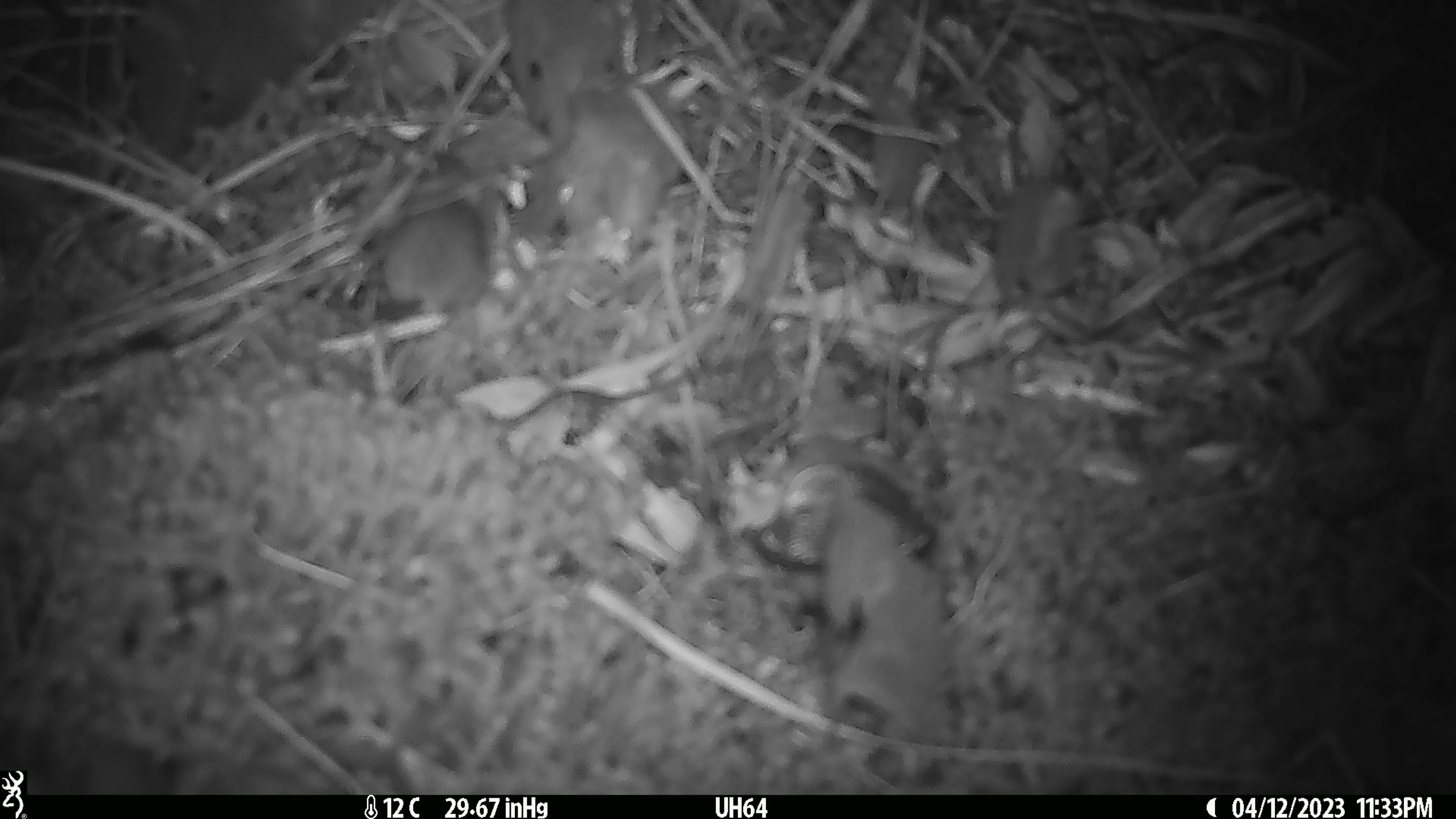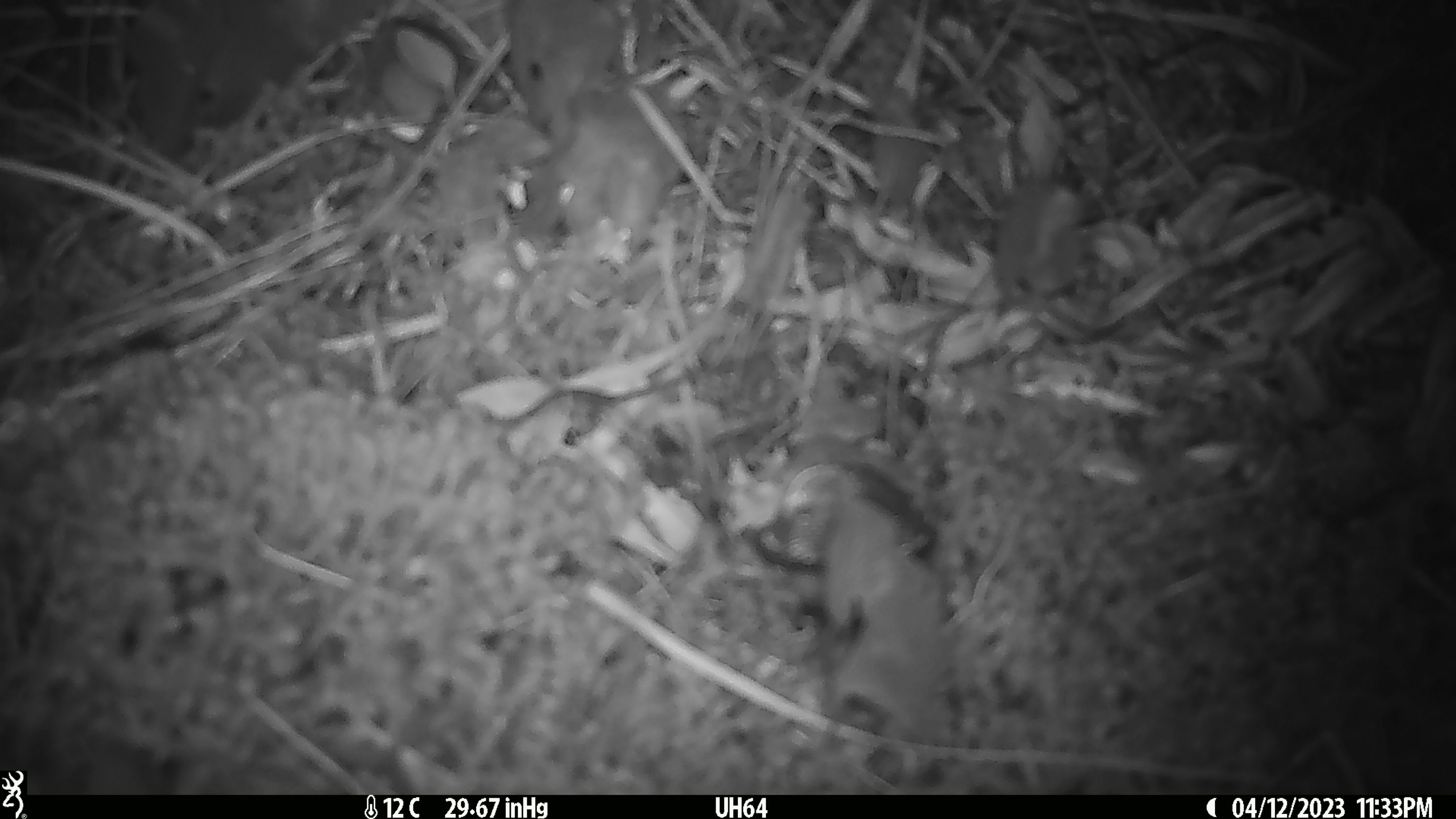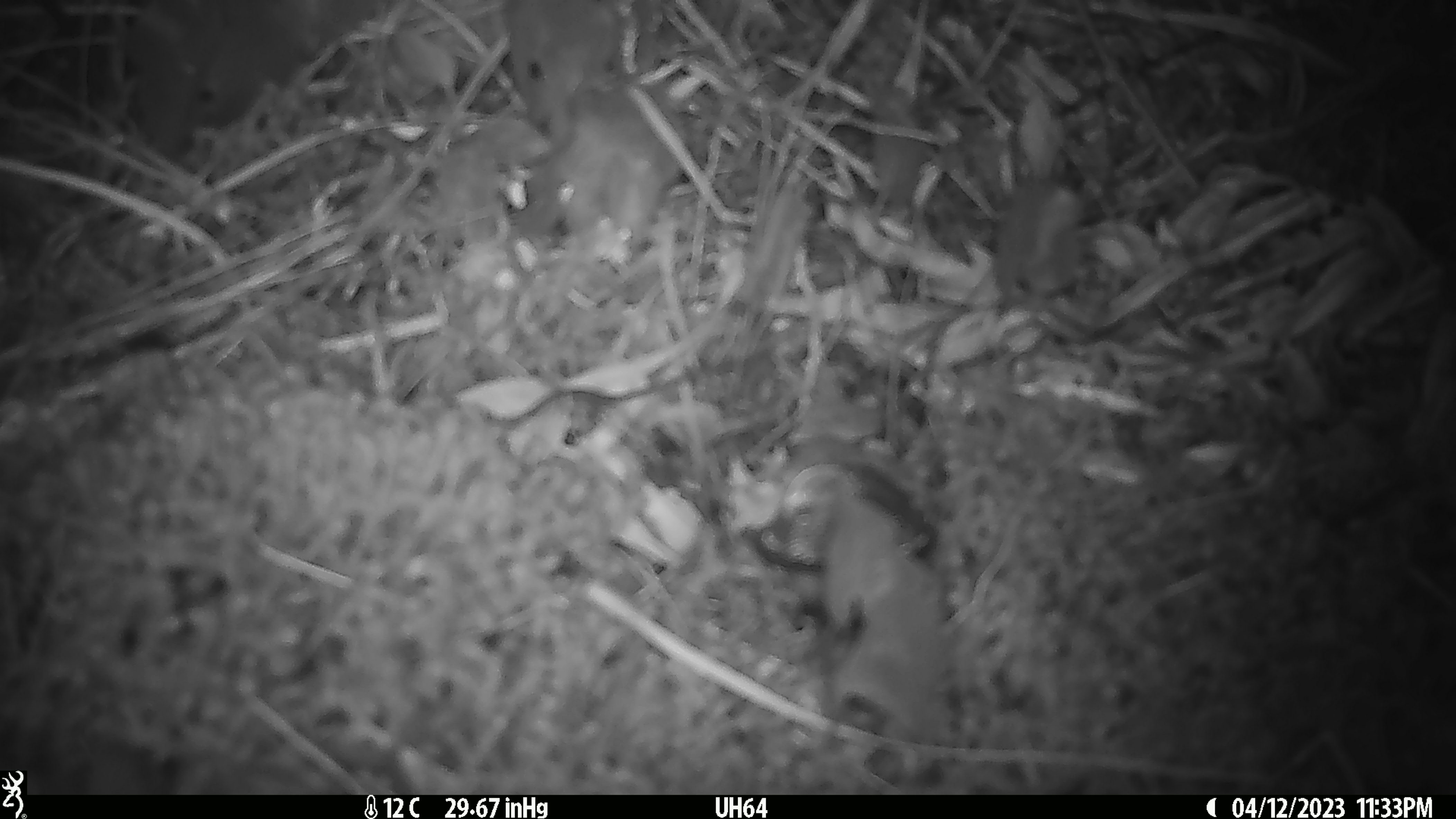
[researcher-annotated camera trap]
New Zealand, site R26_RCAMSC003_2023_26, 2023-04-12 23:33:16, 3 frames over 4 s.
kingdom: Animalia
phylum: Chordata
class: Mammalia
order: Rodentia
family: Muridae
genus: Mus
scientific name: Mus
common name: mouse